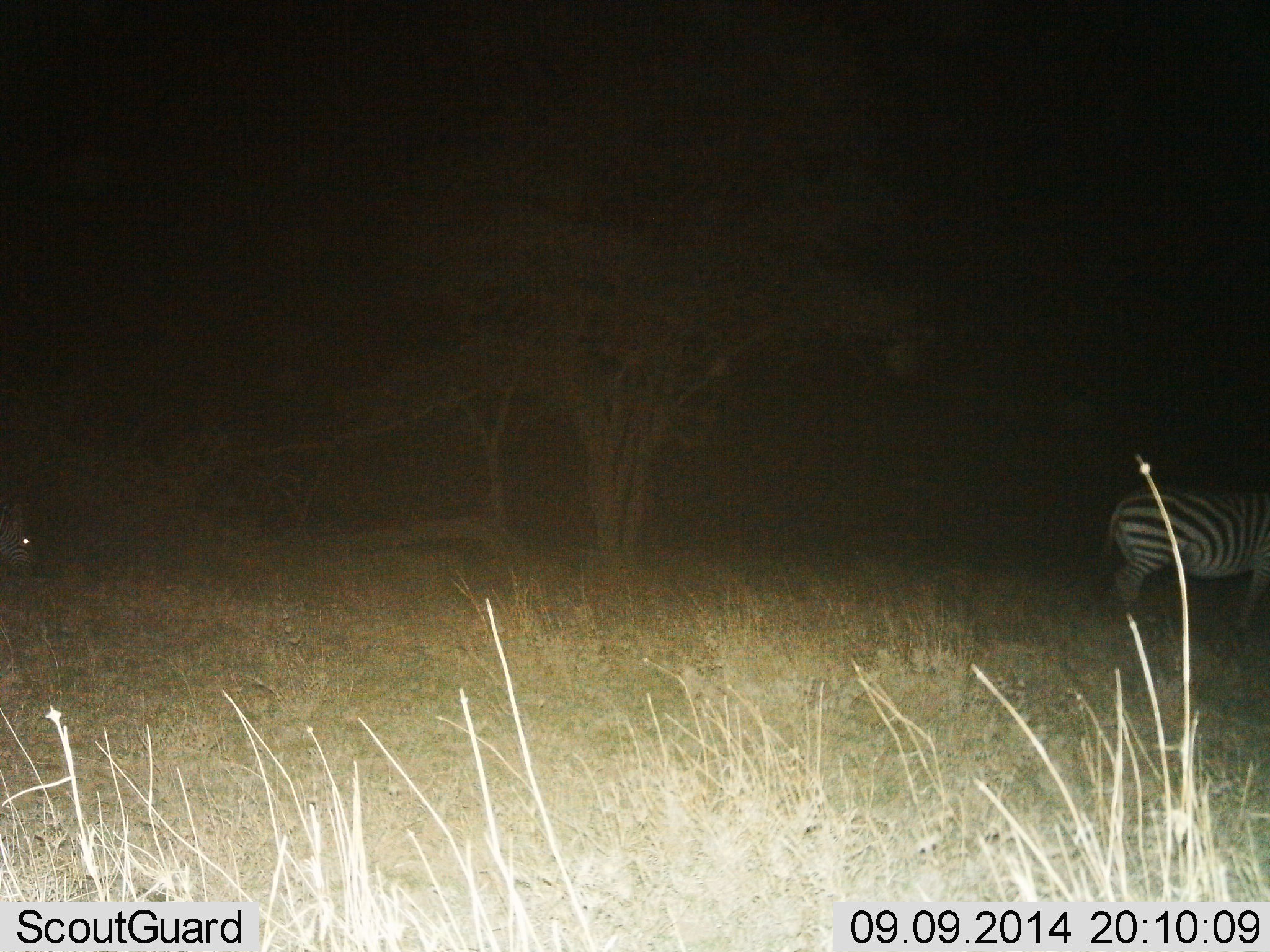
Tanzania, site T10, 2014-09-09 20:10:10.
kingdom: Animalia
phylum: Chordata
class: Mammalia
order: Perissodactyla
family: Equidae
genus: Equus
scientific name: Equus quagga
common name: plains zebra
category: zebra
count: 1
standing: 70%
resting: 0%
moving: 10%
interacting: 0%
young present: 0%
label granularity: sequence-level